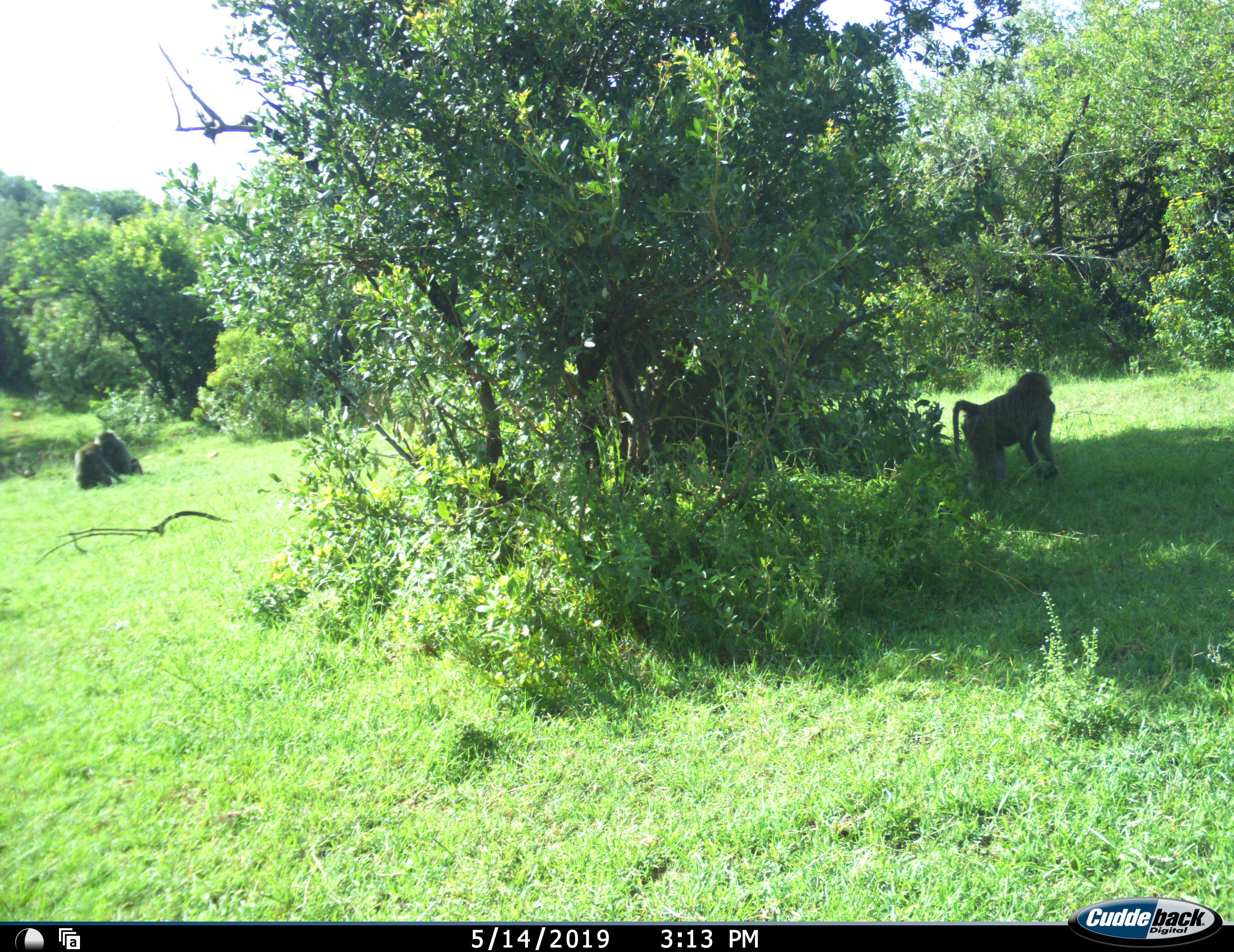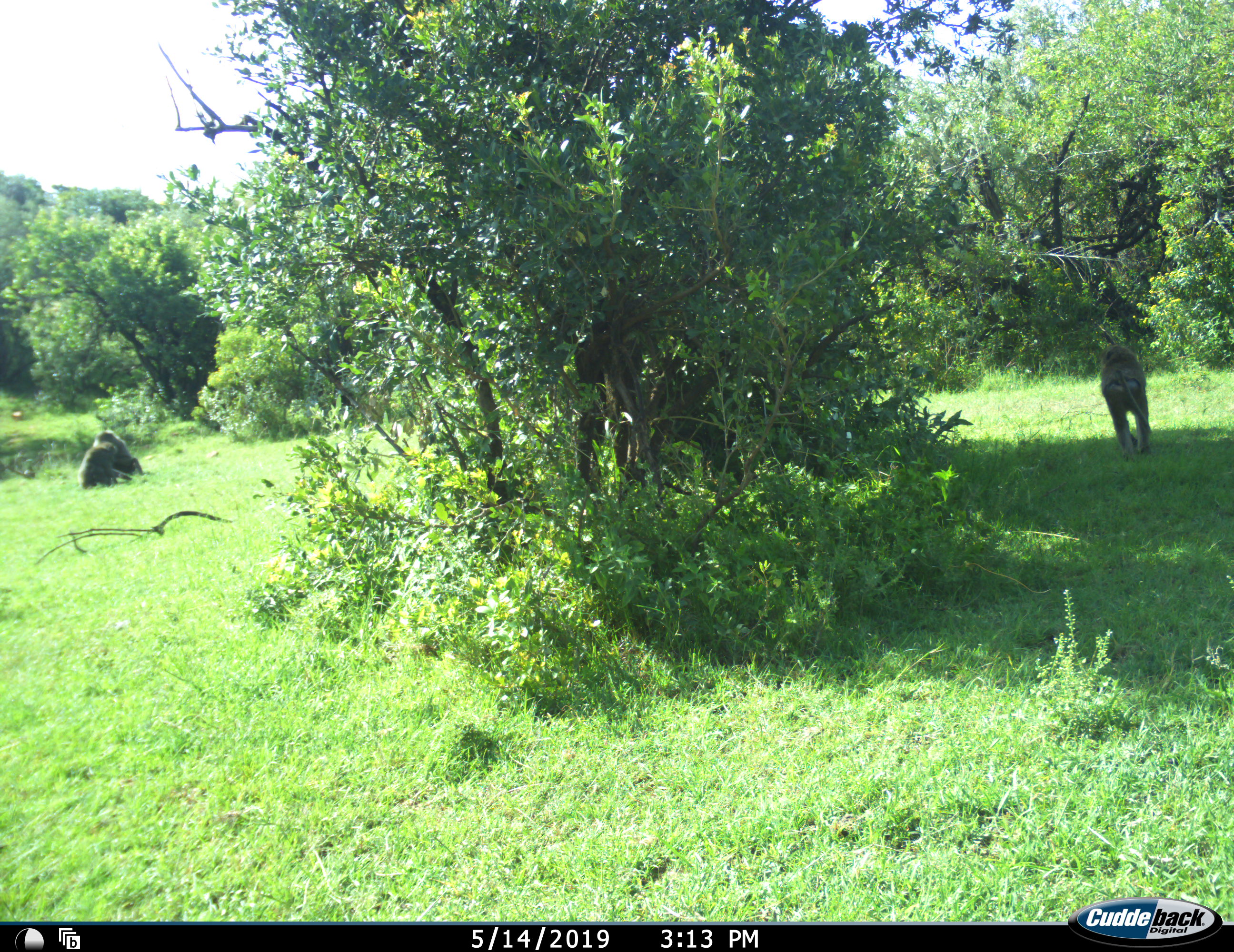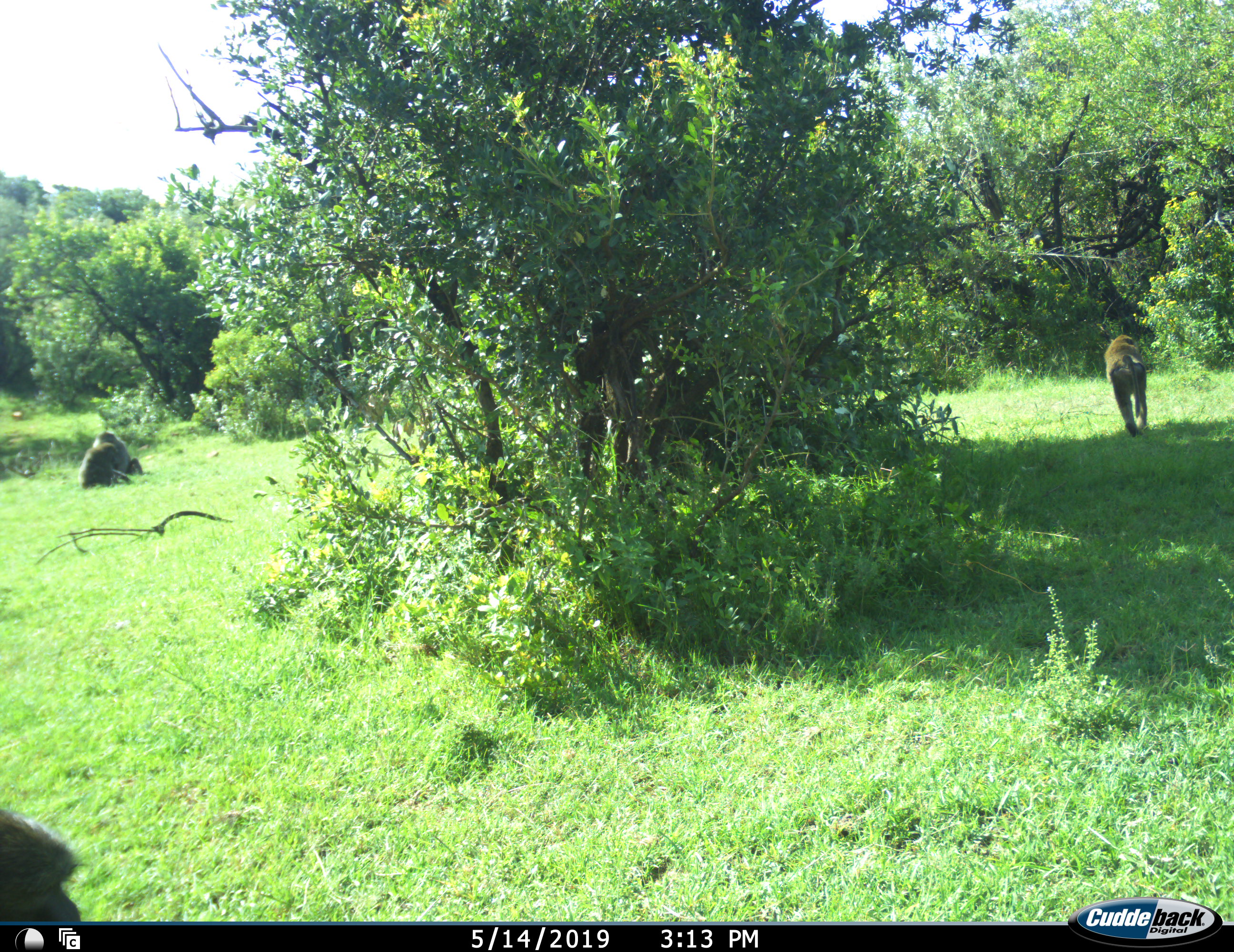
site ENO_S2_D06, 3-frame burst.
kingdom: Animalia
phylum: Chordata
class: Mammalia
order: Primates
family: Cercopithecidae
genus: Papio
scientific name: Papio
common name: baboon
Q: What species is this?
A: Baboon (Papio).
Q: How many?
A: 4.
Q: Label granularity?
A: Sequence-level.